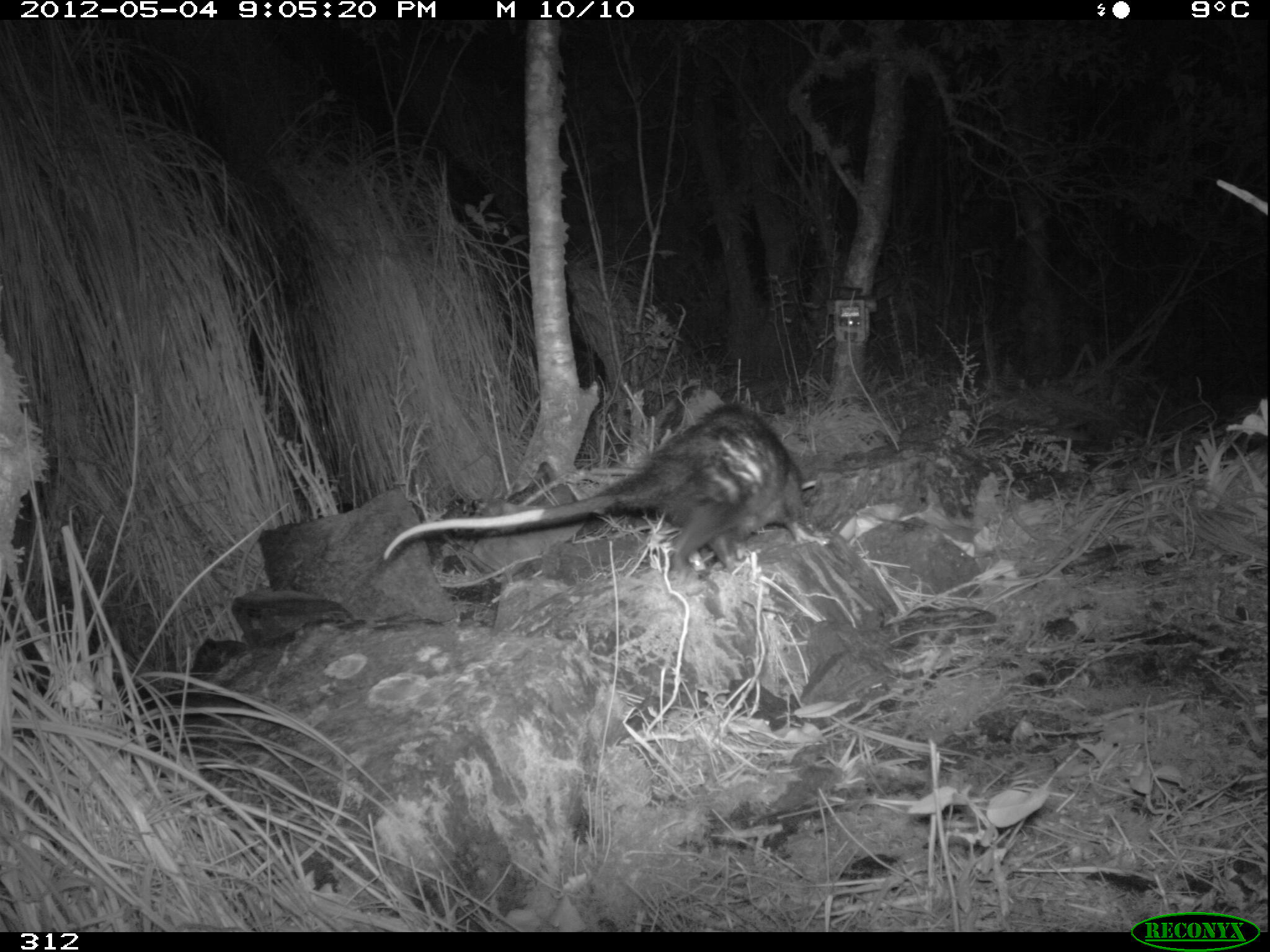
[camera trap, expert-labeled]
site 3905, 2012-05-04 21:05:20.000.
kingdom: Animalia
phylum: Chordata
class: Mammalia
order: Didelphimorphia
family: Didelphidae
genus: Didelphis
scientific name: Didelphis pernigra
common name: andean white-eared opossum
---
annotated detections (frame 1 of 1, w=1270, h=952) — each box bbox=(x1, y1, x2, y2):
didelphis pernigra: bbox=(380, 398, 827, 584)